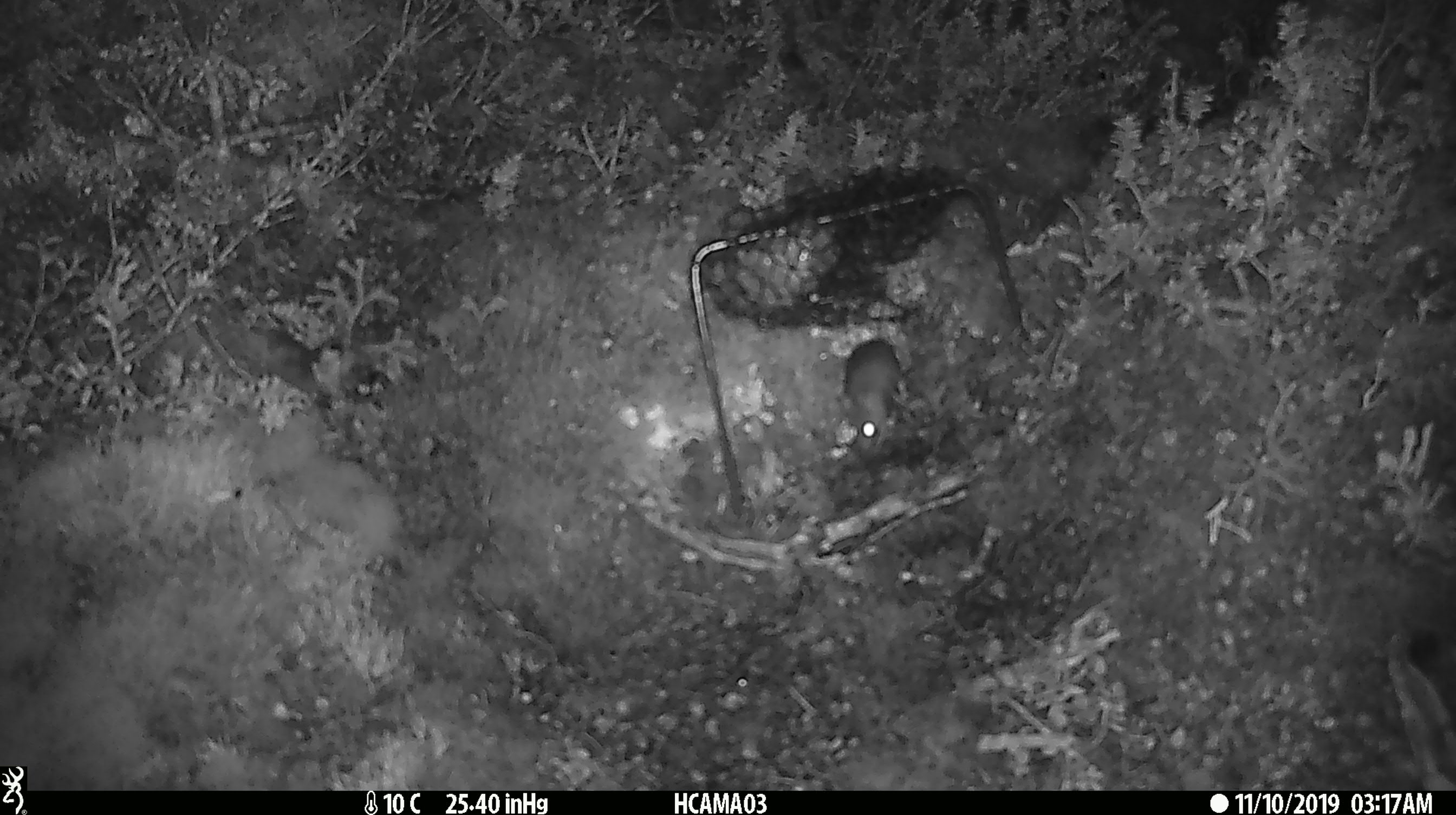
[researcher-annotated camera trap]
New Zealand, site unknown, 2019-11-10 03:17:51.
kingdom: Animalia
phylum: Chordata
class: Mammalia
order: Rodentia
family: Muridae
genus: Mus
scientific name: Mus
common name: mouse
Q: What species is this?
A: Mouse (Mus).